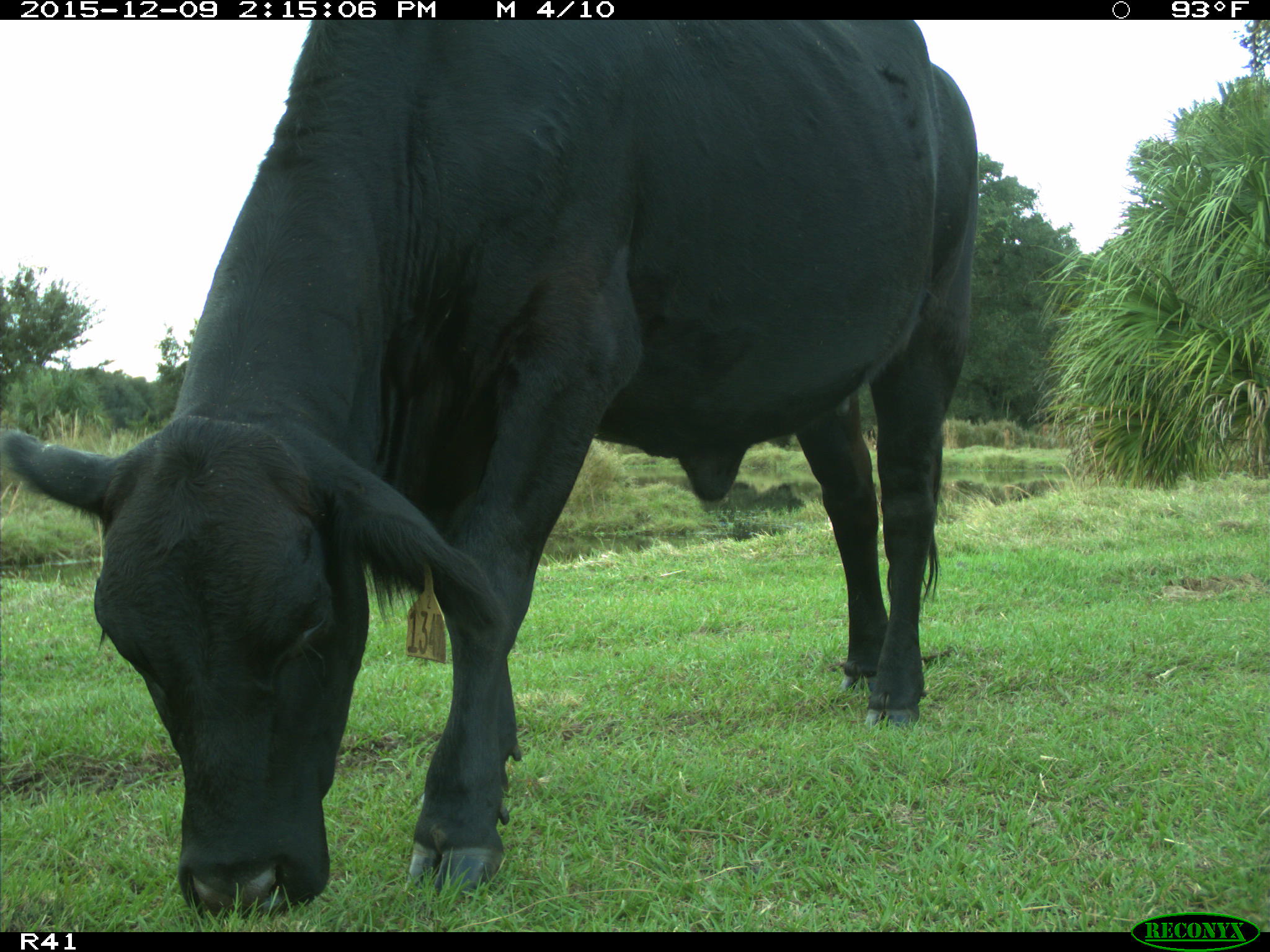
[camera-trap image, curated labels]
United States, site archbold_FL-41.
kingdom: Animalia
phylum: Chordata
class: Mammalia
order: Artiodactyla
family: Bovidae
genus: Bos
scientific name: Bos taurus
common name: domestic cow